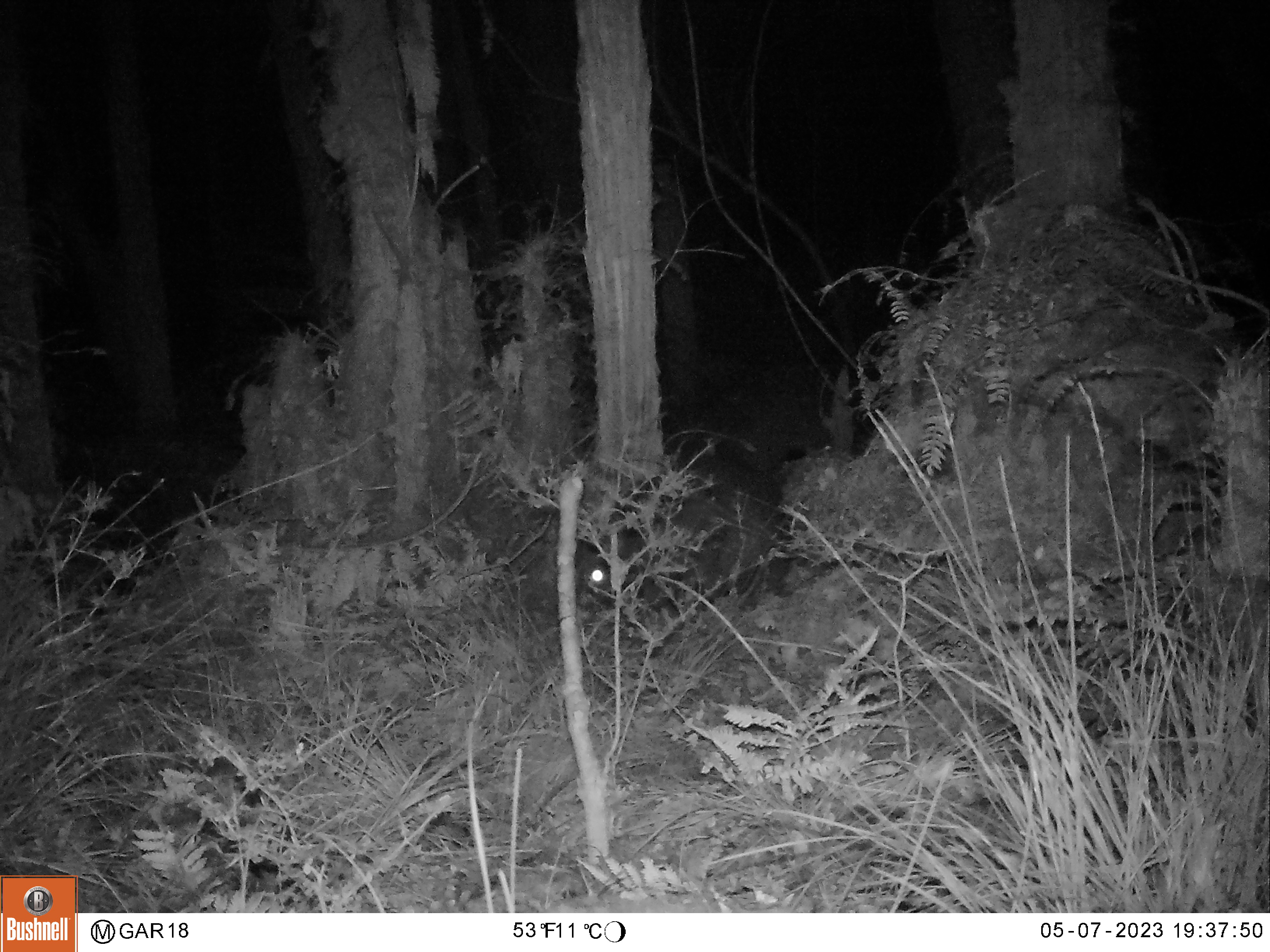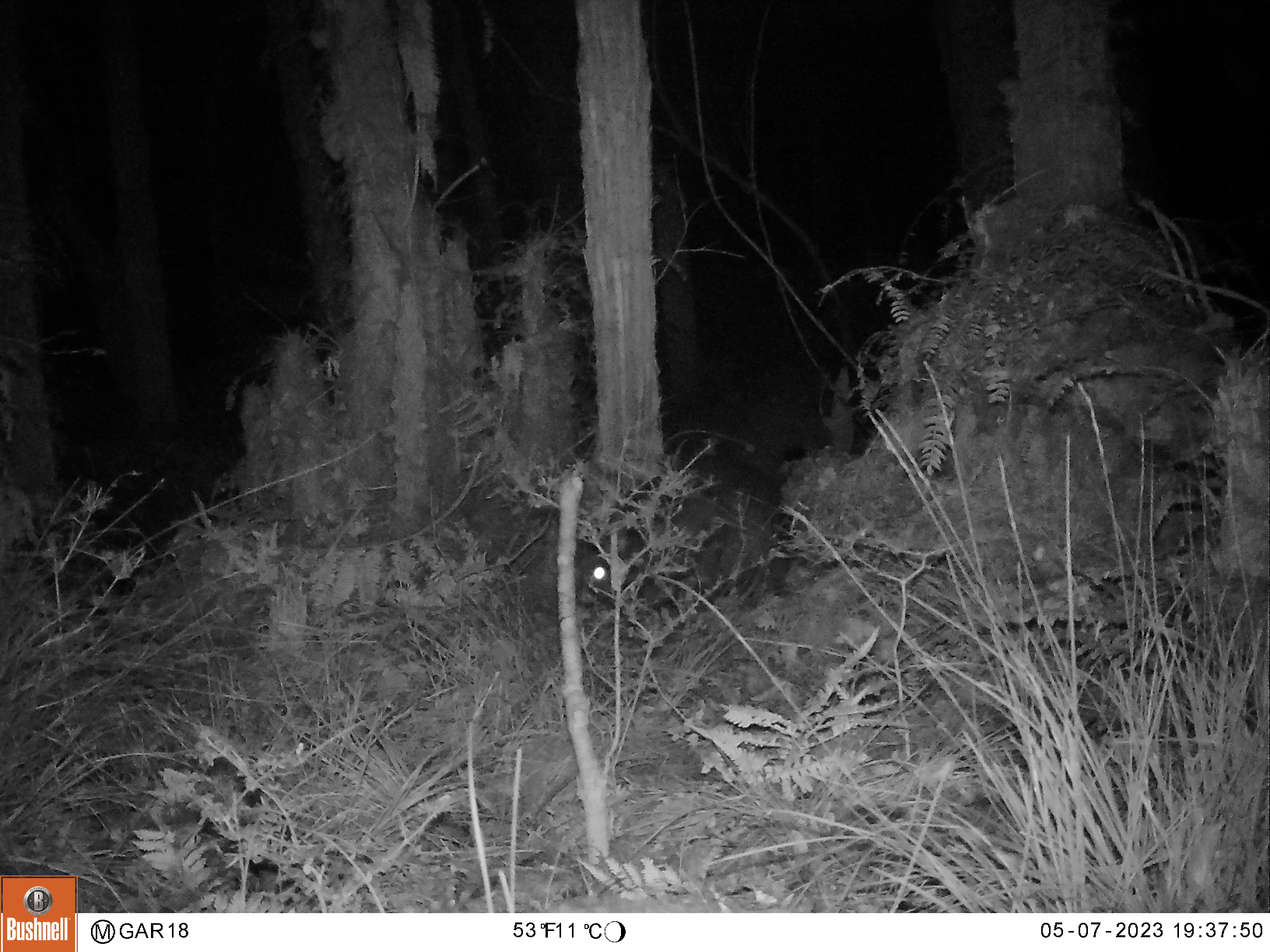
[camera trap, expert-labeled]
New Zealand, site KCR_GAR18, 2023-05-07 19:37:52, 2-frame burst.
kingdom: Animalia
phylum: Chordata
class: Mammalia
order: Diprotodontia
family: Phalangeridae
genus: Trichosurus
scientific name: Trichosurus vulpecula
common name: common brushtail possum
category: possum